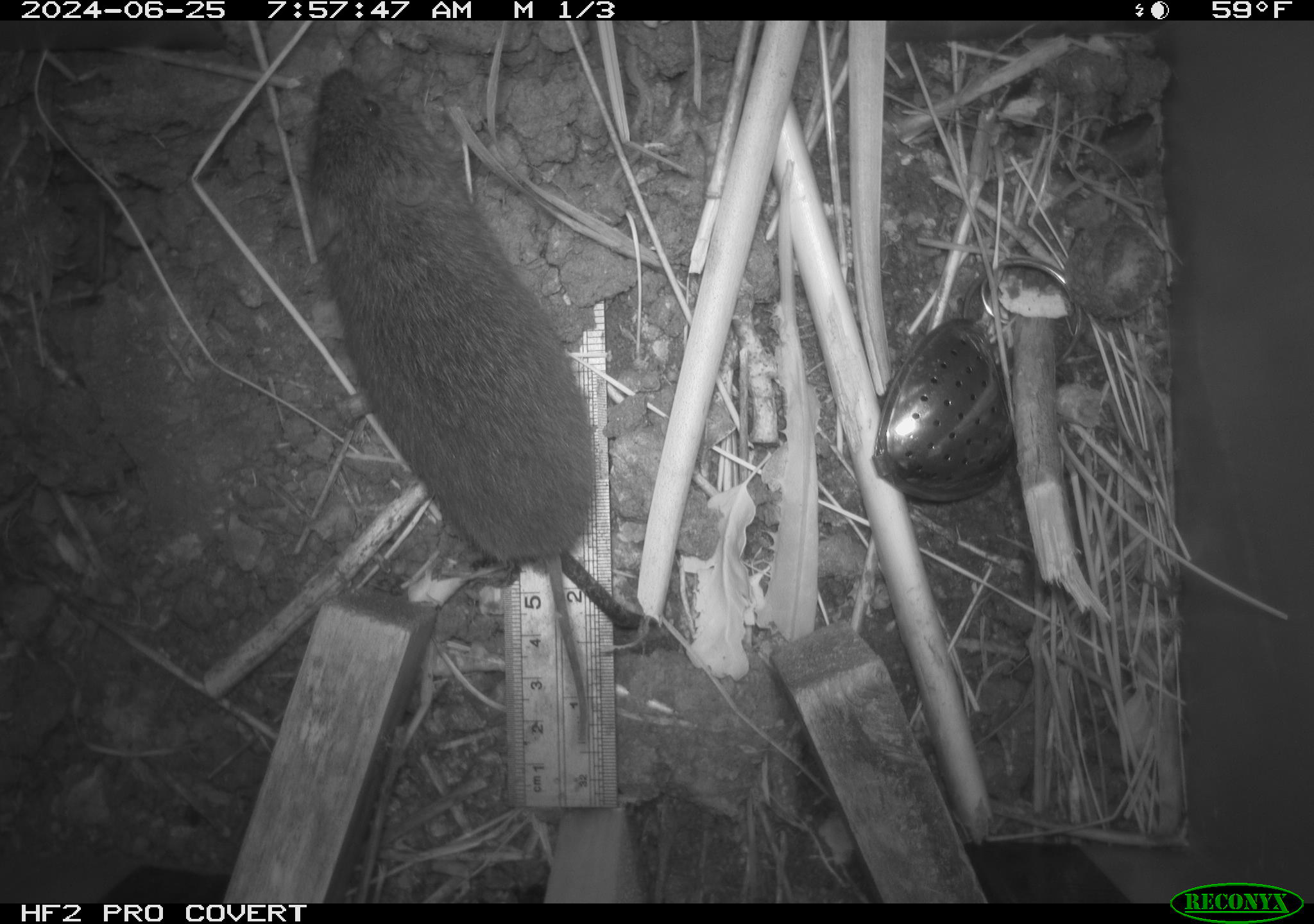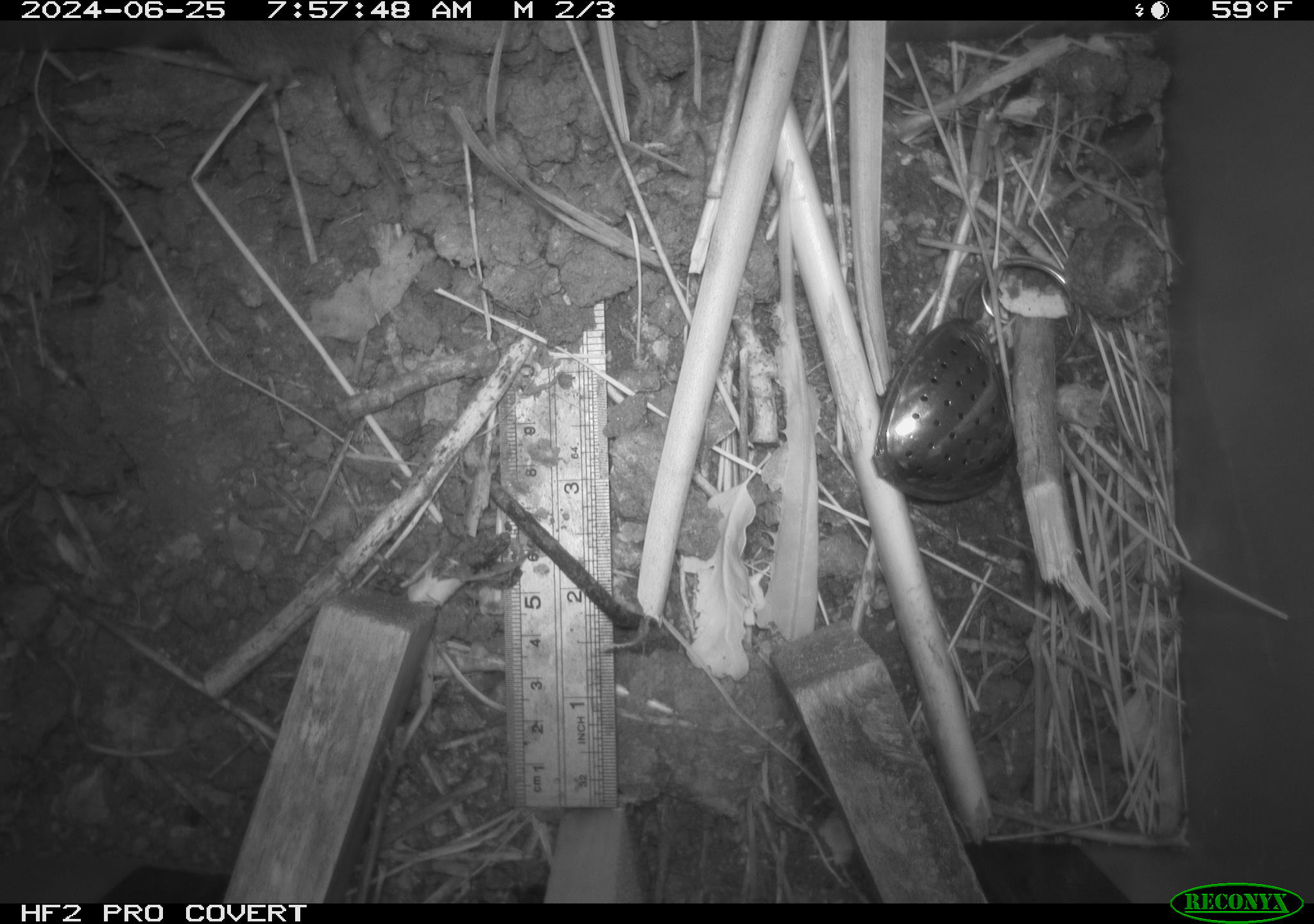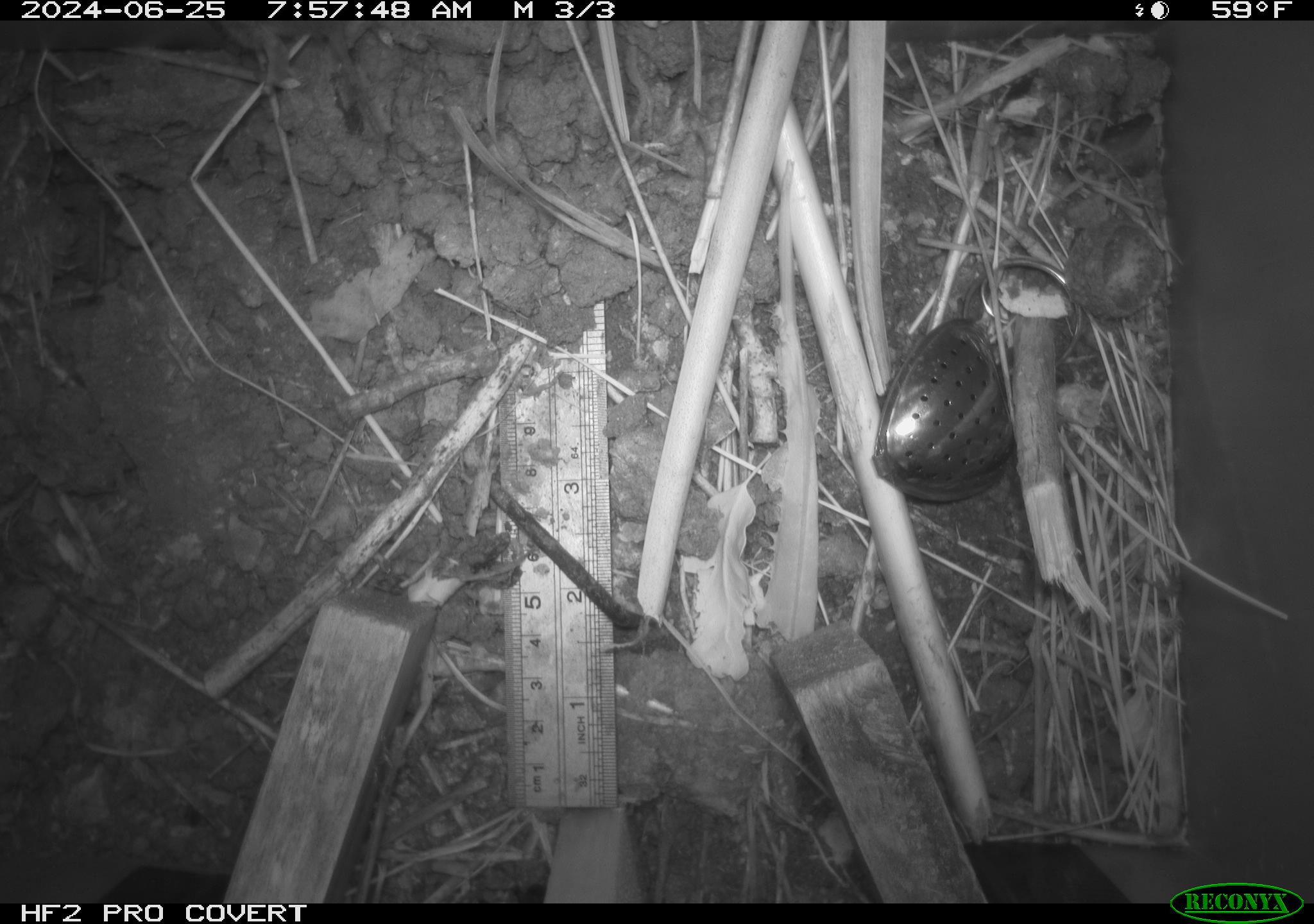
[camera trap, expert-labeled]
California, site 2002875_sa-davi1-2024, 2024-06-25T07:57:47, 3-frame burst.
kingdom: Animalia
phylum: Chordata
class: Mammalia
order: Rodentia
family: Cricetidae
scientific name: Arvicolinae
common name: voles, lemmings, and muskrats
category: arvicolinae subfamily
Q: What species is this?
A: Arvicolinae subfamily (voles, lemmings, and muskrats) (Arvicolinae).